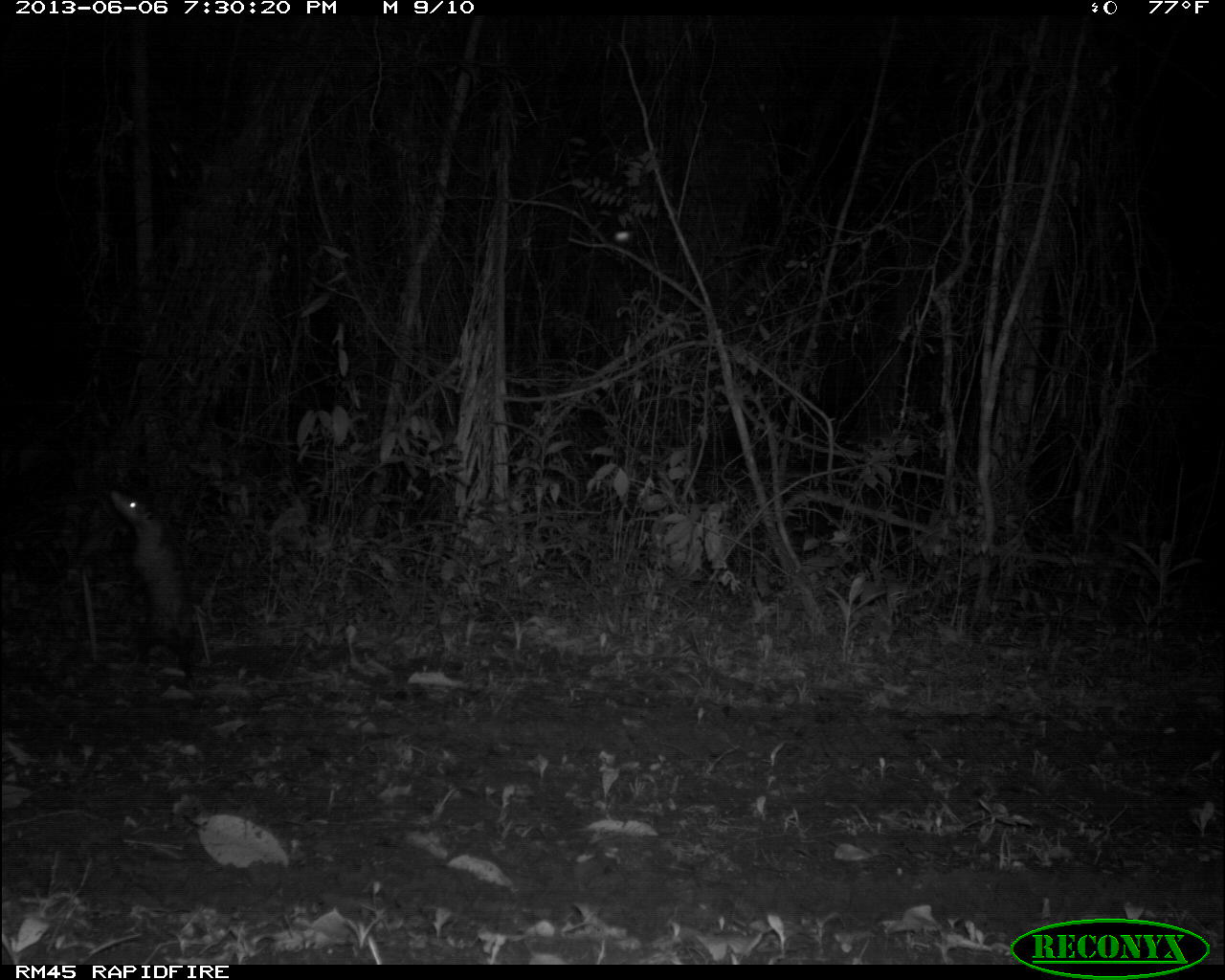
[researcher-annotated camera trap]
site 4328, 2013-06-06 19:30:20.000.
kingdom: Animalia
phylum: Chordata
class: Mammalia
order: Didelphimorphia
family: Didelphidae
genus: Didelphis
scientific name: Didelphis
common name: american opossums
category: didelphis sp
Didelphis sp (american opossums) (Didelphis), count 1.